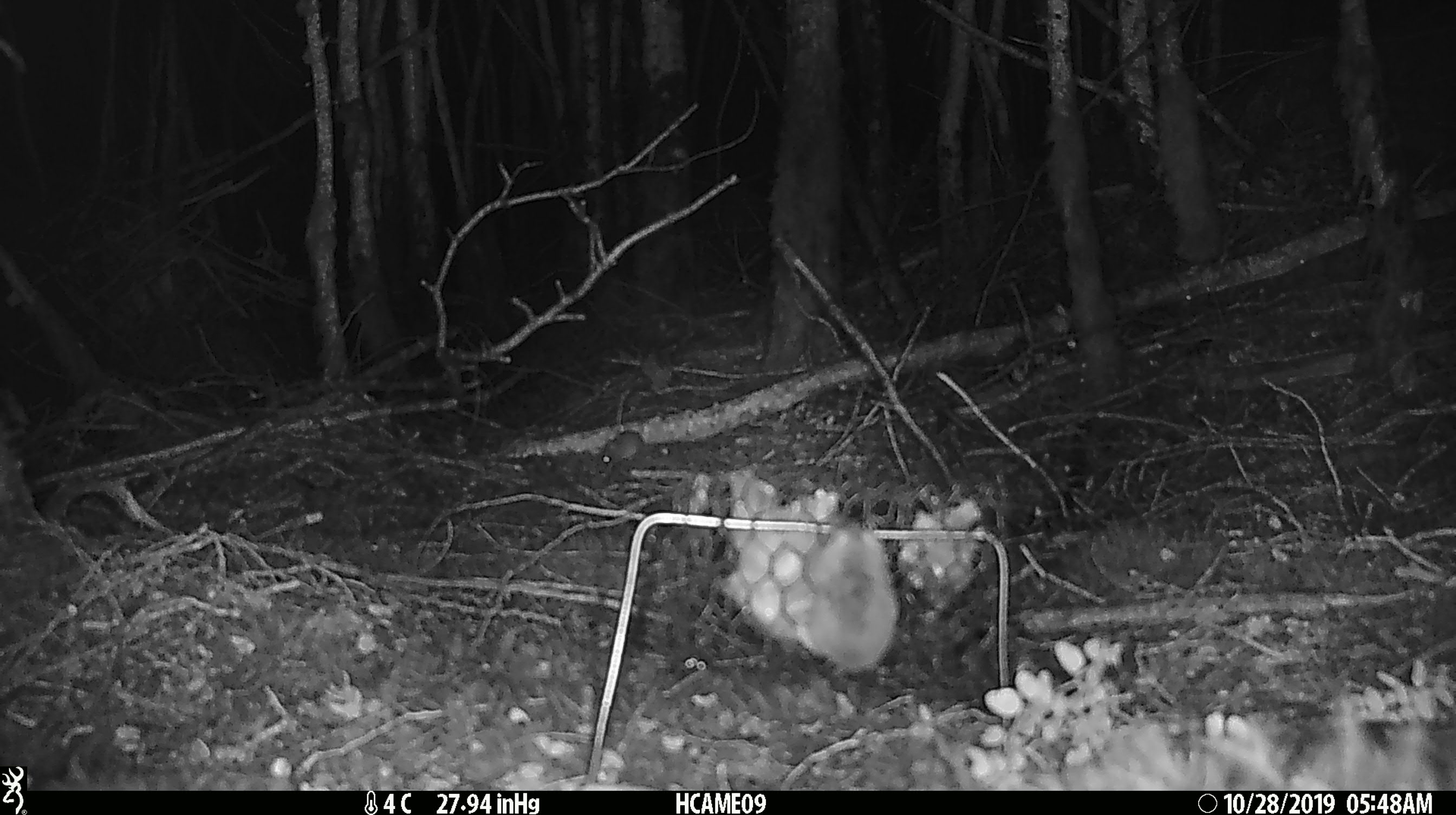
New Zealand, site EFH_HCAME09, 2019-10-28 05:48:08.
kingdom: Animalia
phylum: Chordata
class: Mammalia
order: Rodentia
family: Muridae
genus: Mus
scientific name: Mus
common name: mouse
Mouse (Mus).